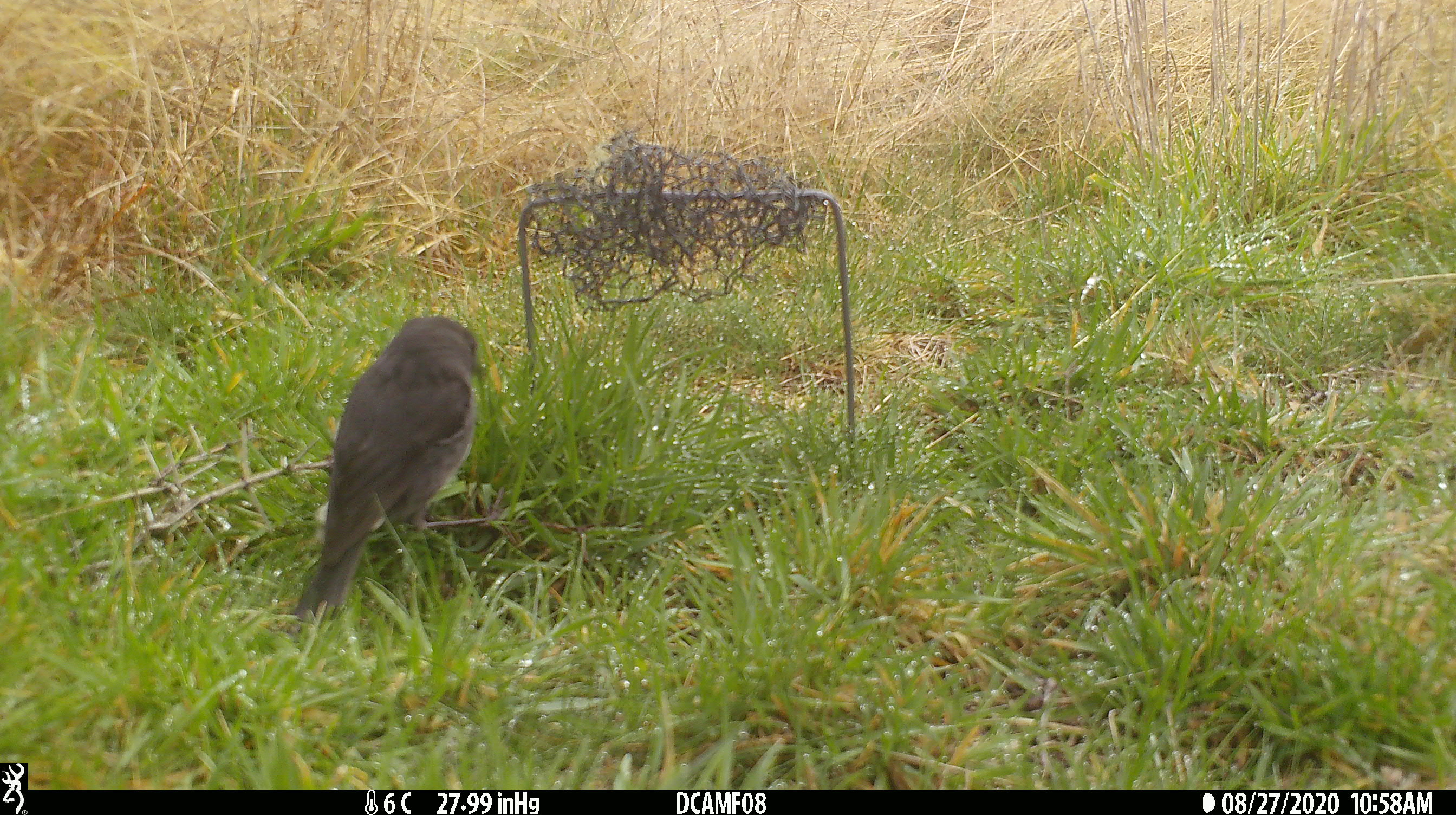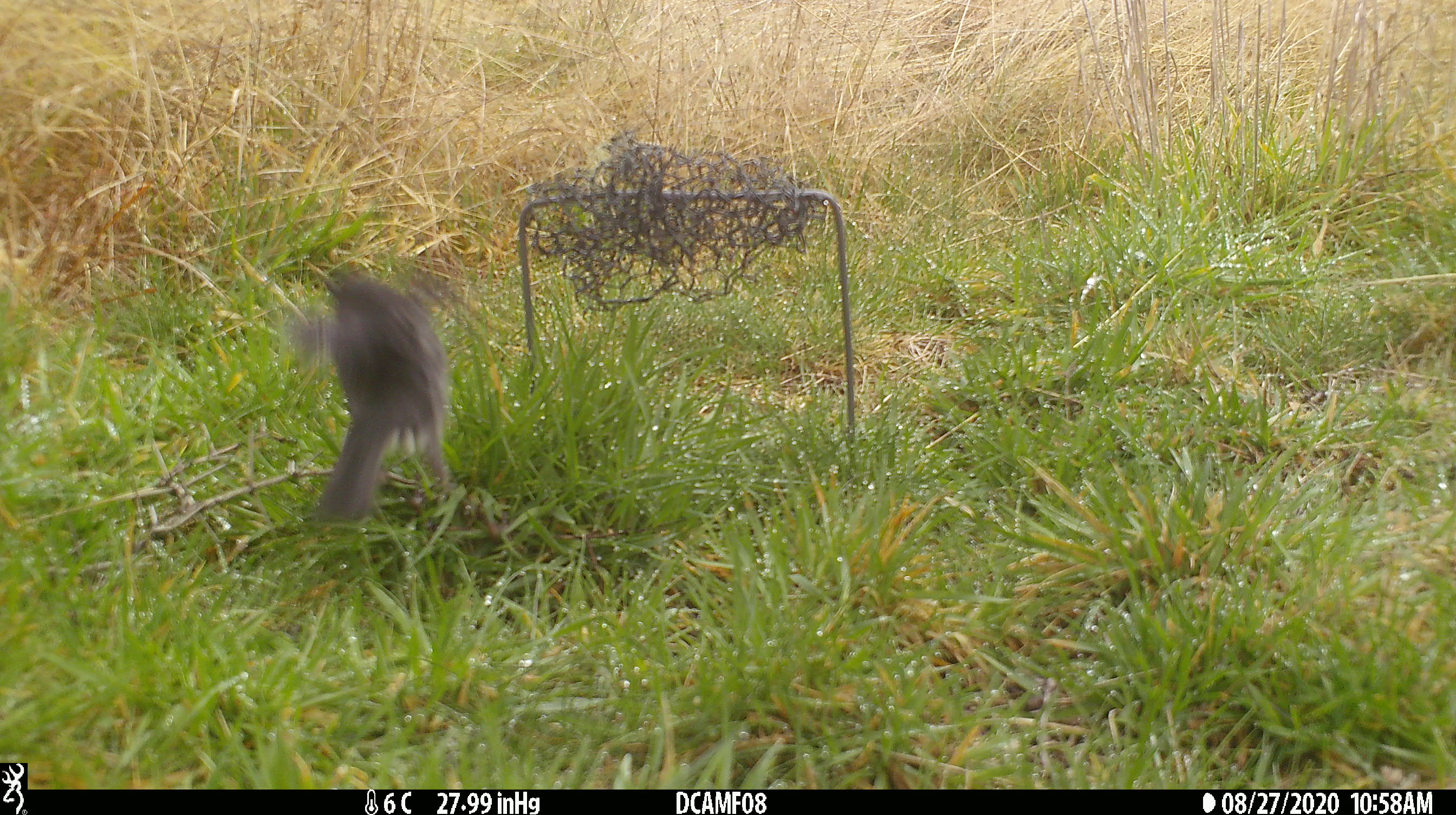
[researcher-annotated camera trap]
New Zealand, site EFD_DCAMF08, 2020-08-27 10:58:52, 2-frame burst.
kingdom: Animalia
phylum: Chordata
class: Aves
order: Passeriformes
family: Petroicidae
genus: Petroica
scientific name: Petroica australis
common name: new zealand robin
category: robin